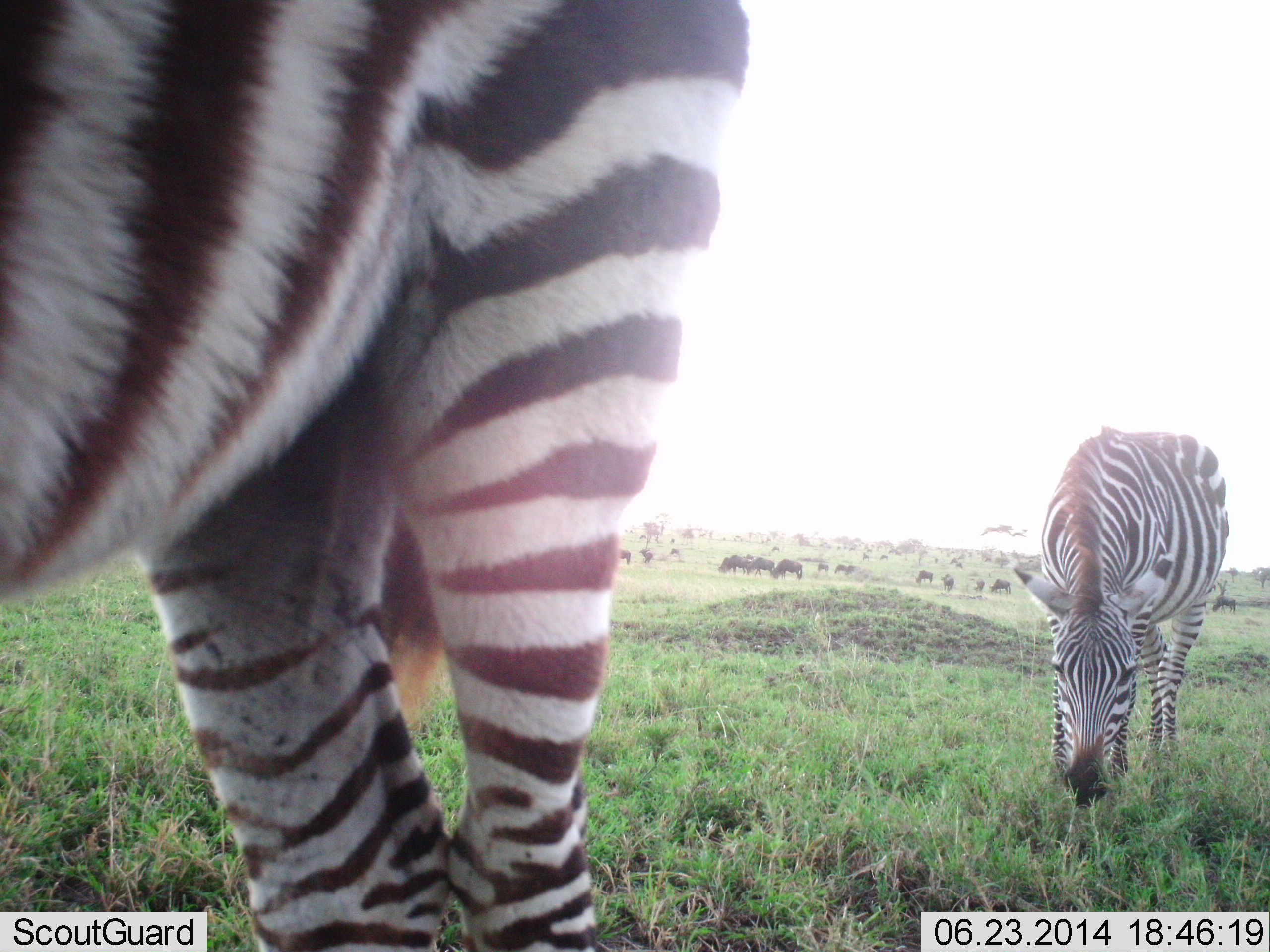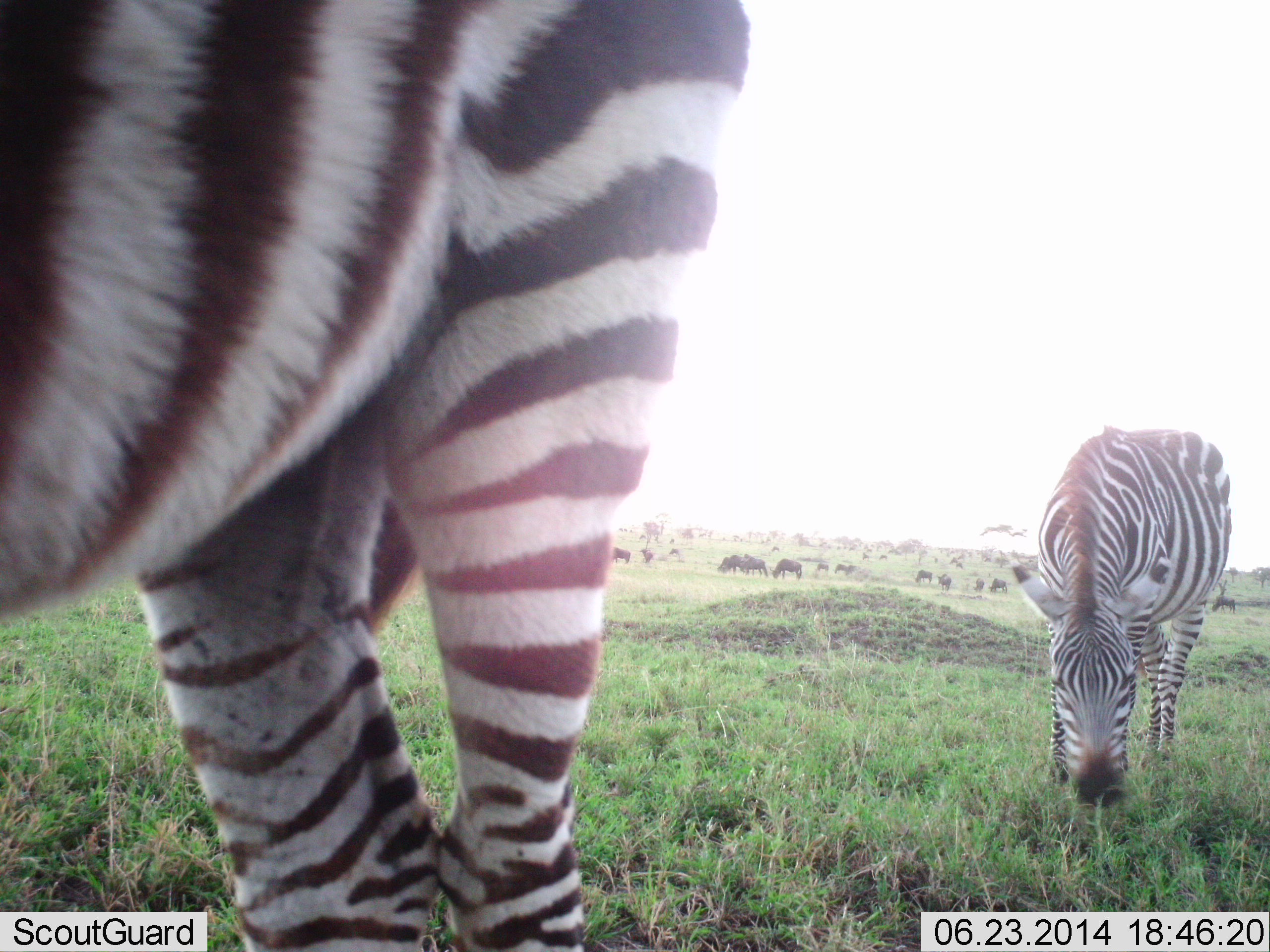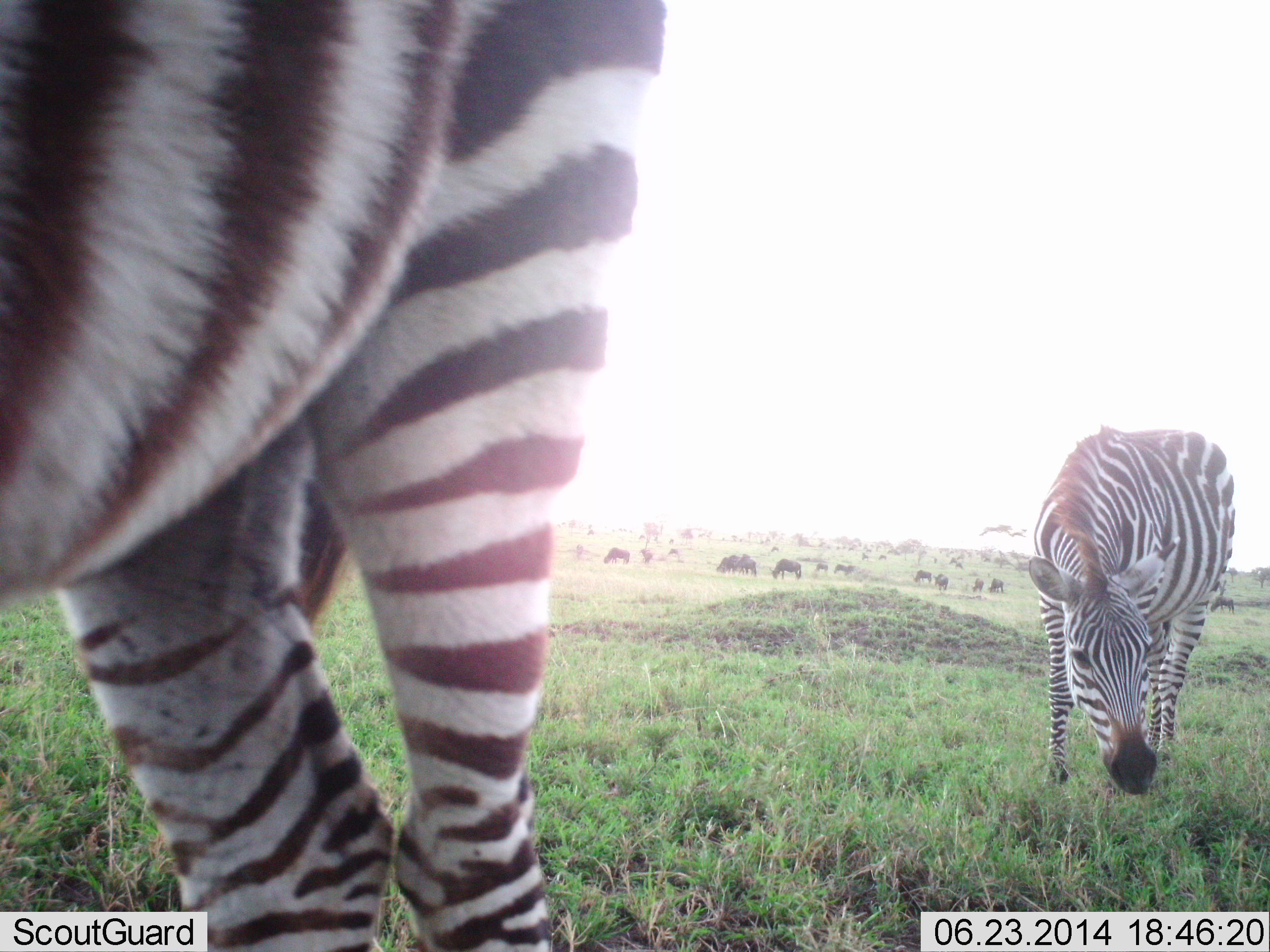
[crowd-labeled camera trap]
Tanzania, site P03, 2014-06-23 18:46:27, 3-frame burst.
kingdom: Animalia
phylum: Chordata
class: Mammalia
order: Artiodactyla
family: Bovidae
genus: Connochaetes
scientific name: Connochaetes taurinus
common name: blue wildebeest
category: wildebeest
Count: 11-50.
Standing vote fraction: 40%.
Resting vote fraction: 10%.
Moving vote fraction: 30%.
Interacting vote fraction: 0%.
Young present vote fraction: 0%.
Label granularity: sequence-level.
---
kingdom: Animalia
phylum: Chordata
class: Mammalia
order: Perissodactyla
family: Equidae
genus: Equus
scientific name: Equus quagga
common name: plains zebra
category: zebra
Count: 2.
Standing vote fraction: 28%.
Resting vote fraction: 0%.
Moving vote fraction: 17%.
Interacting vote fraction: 0%.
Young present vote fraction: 0%.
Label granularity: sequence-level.